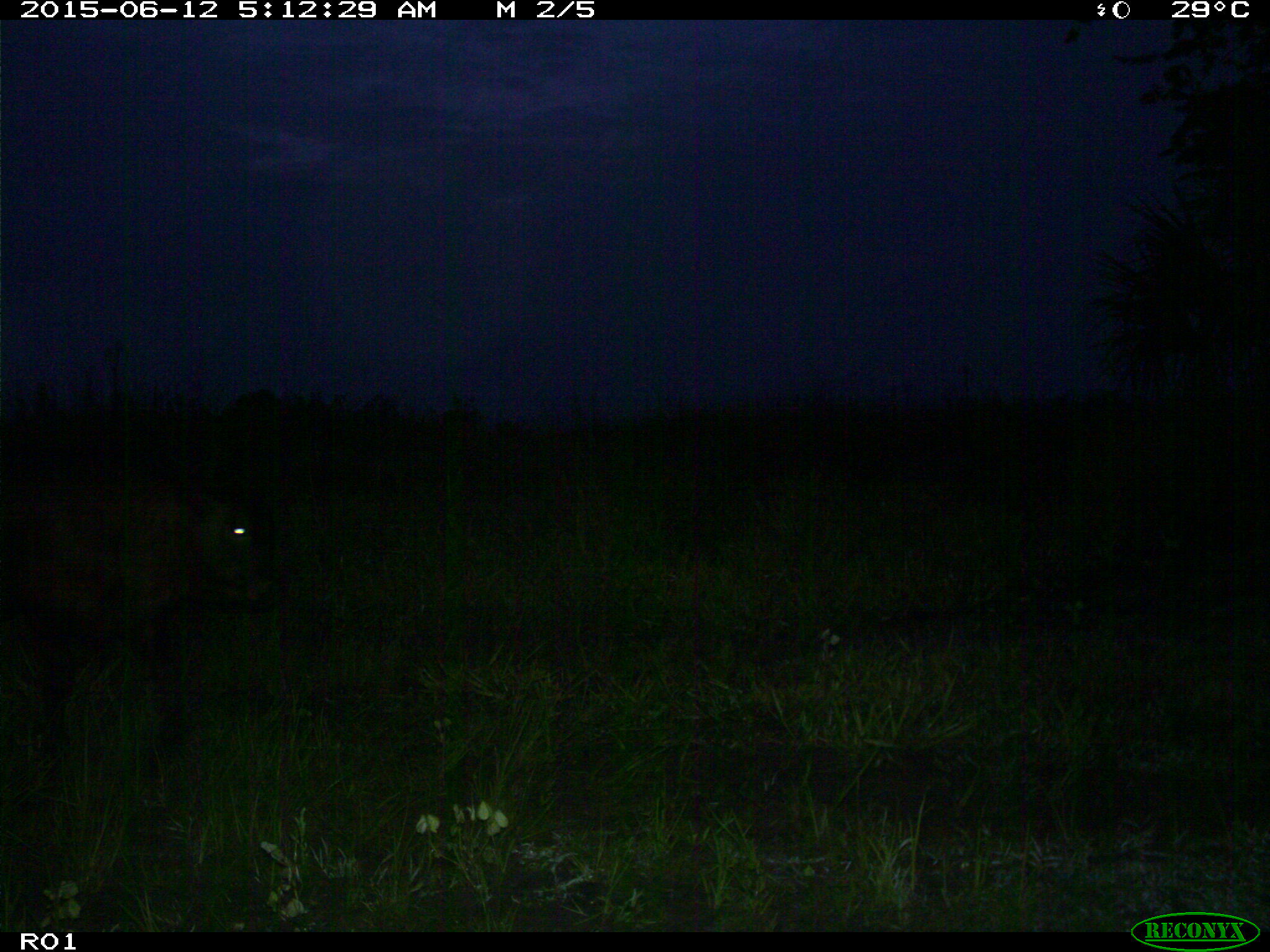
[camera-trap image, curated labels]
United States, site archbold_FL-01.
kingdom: Animalia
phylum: Chordata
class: Mammalia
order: Artiodactyla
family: Bovidae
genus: Bos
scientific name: Bos taurus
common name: domestic cow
Bos taurus (domestic cow).